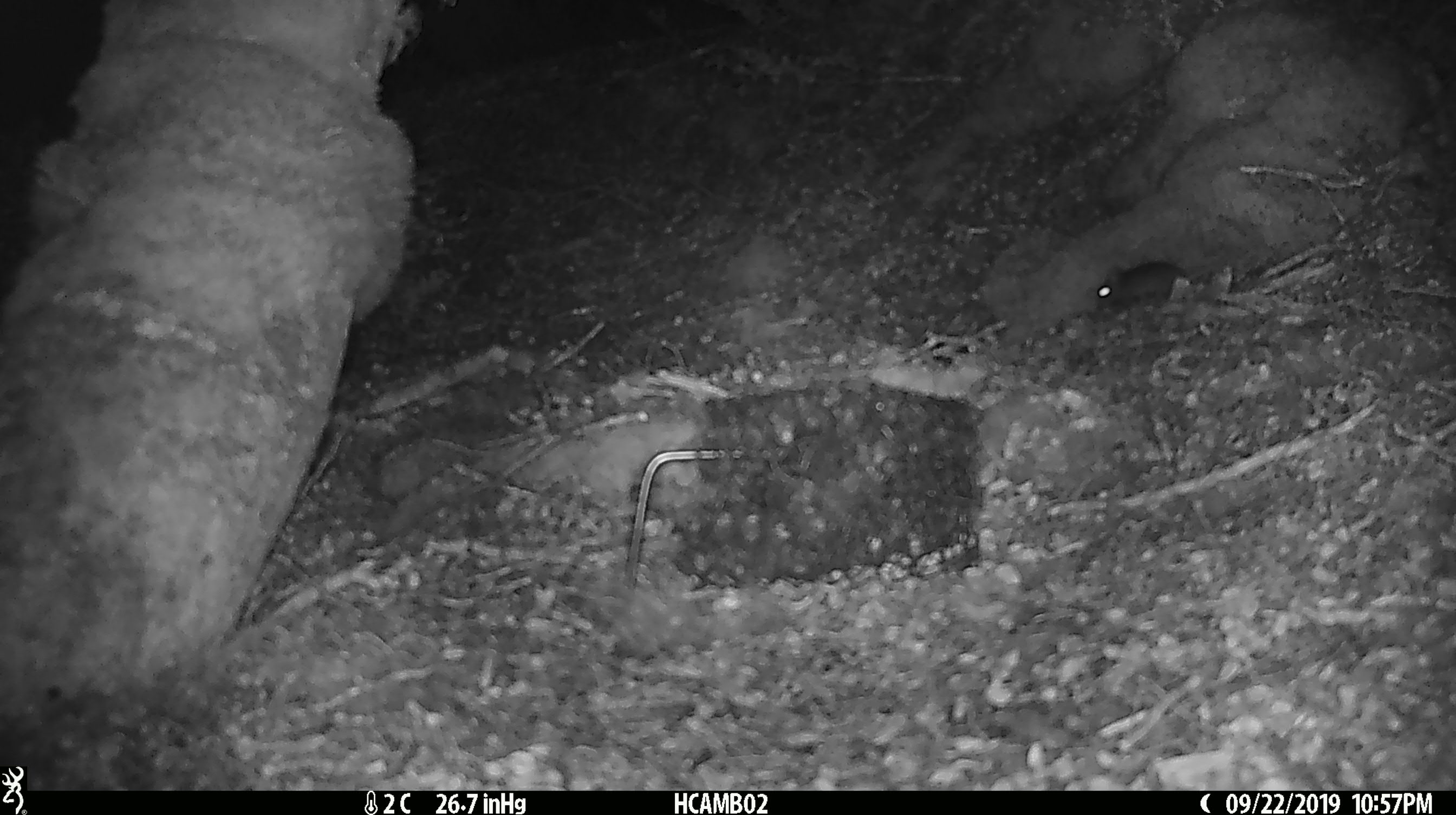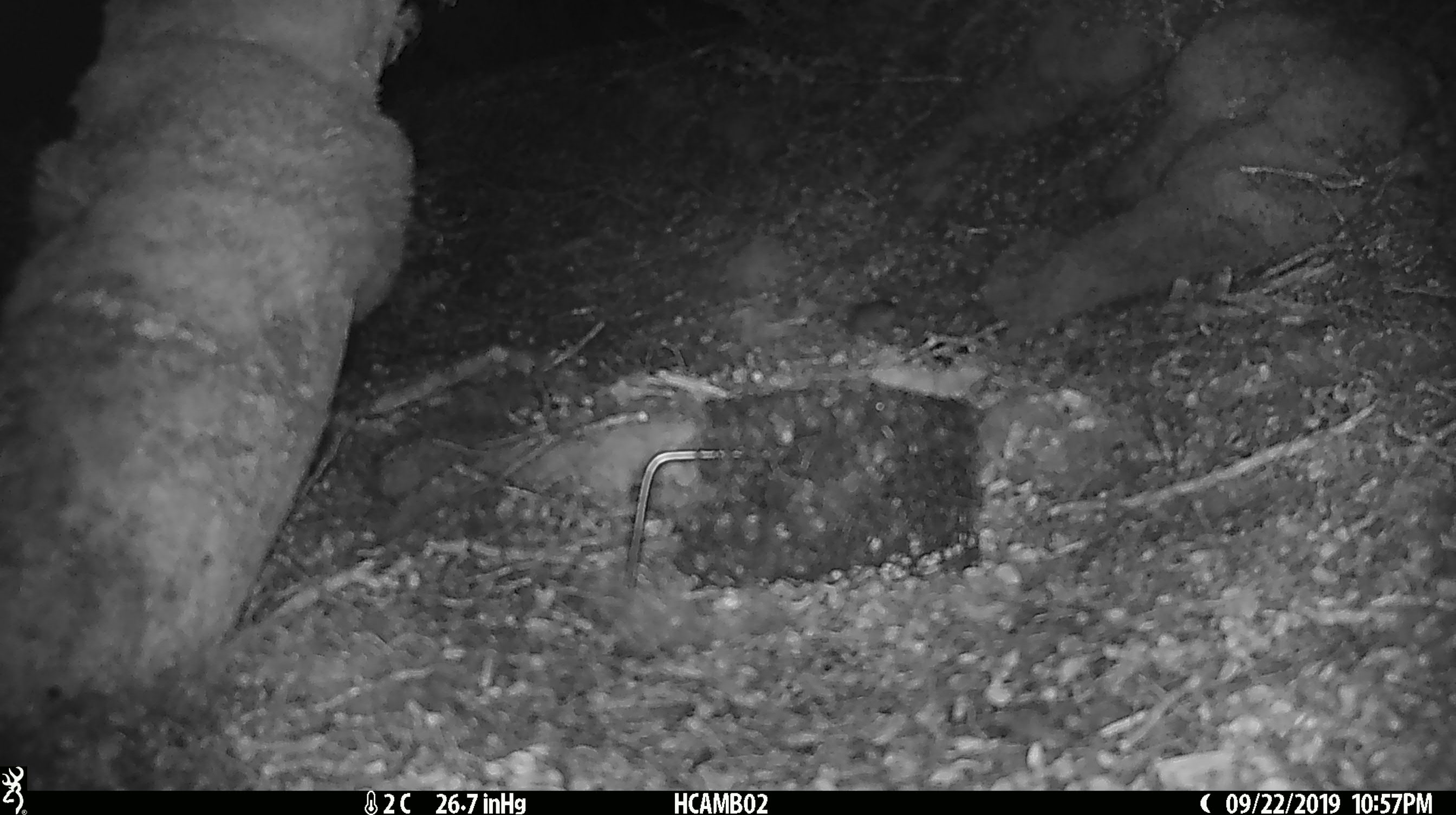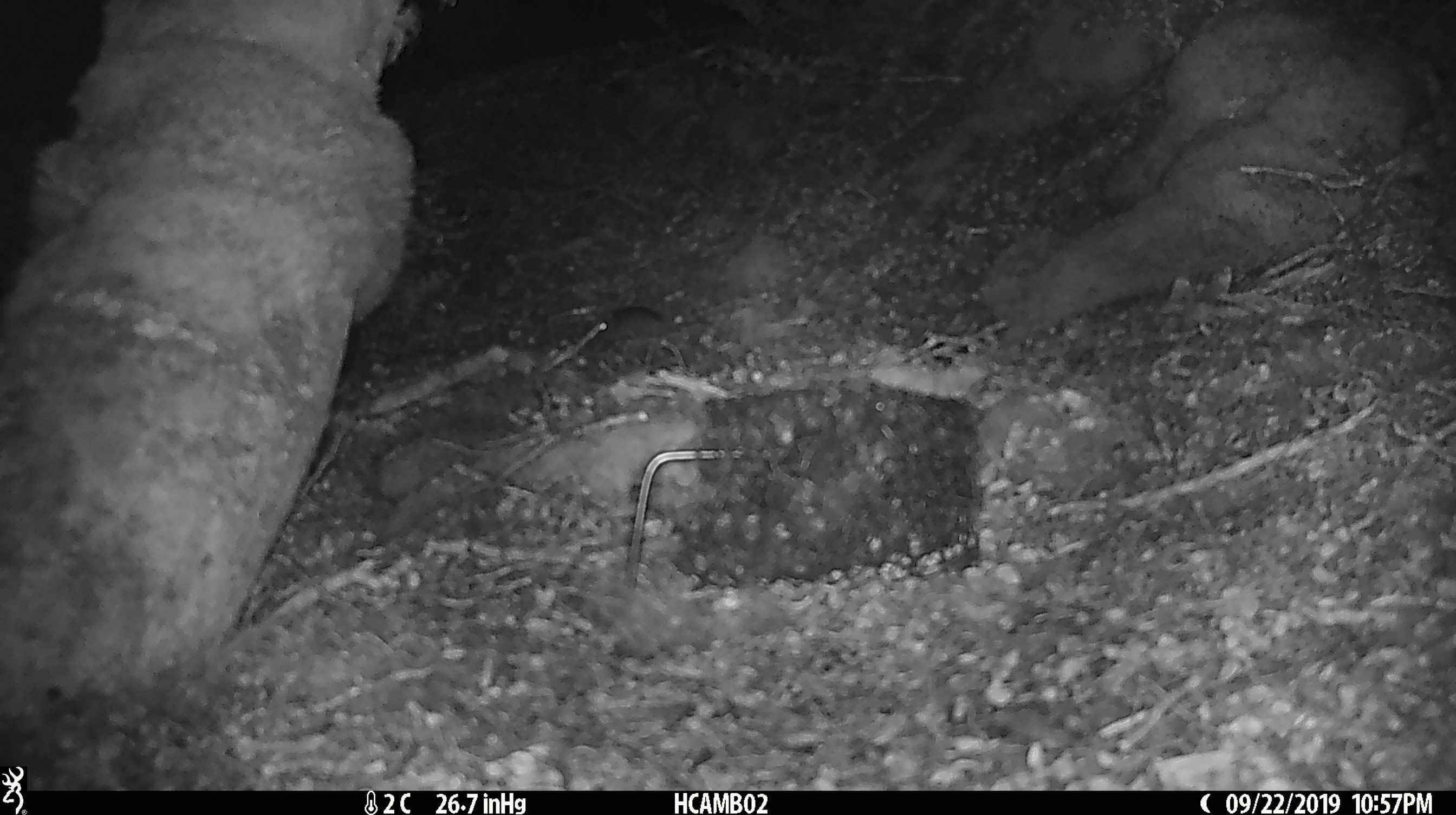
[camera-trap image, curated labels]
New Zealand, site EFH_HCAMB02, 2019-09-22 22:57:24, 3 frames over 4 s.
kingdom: Animalia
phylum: Chordata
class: Mammalia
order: Rodentia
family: Muridae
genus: Mus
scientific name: Mus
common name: mouse